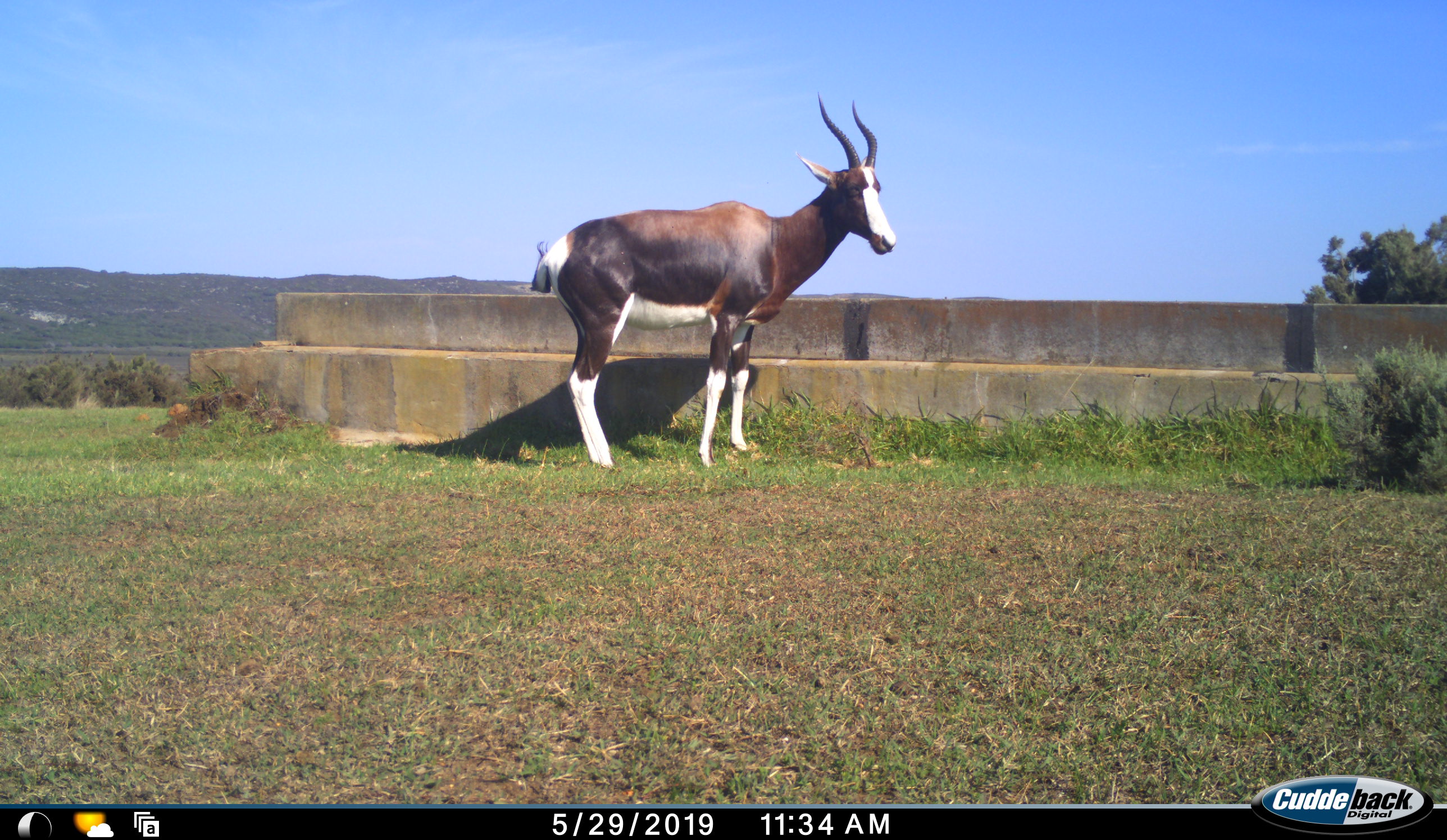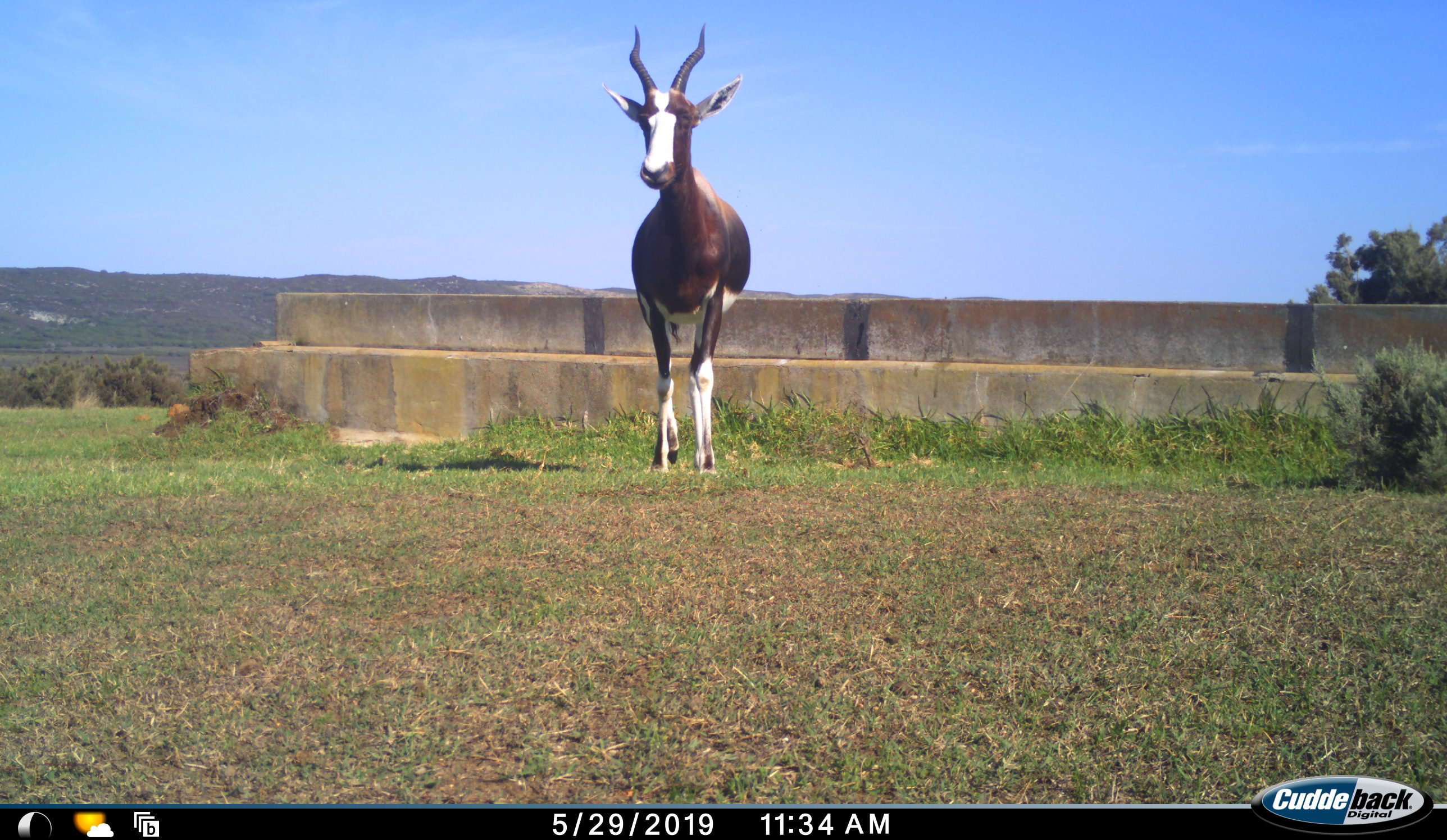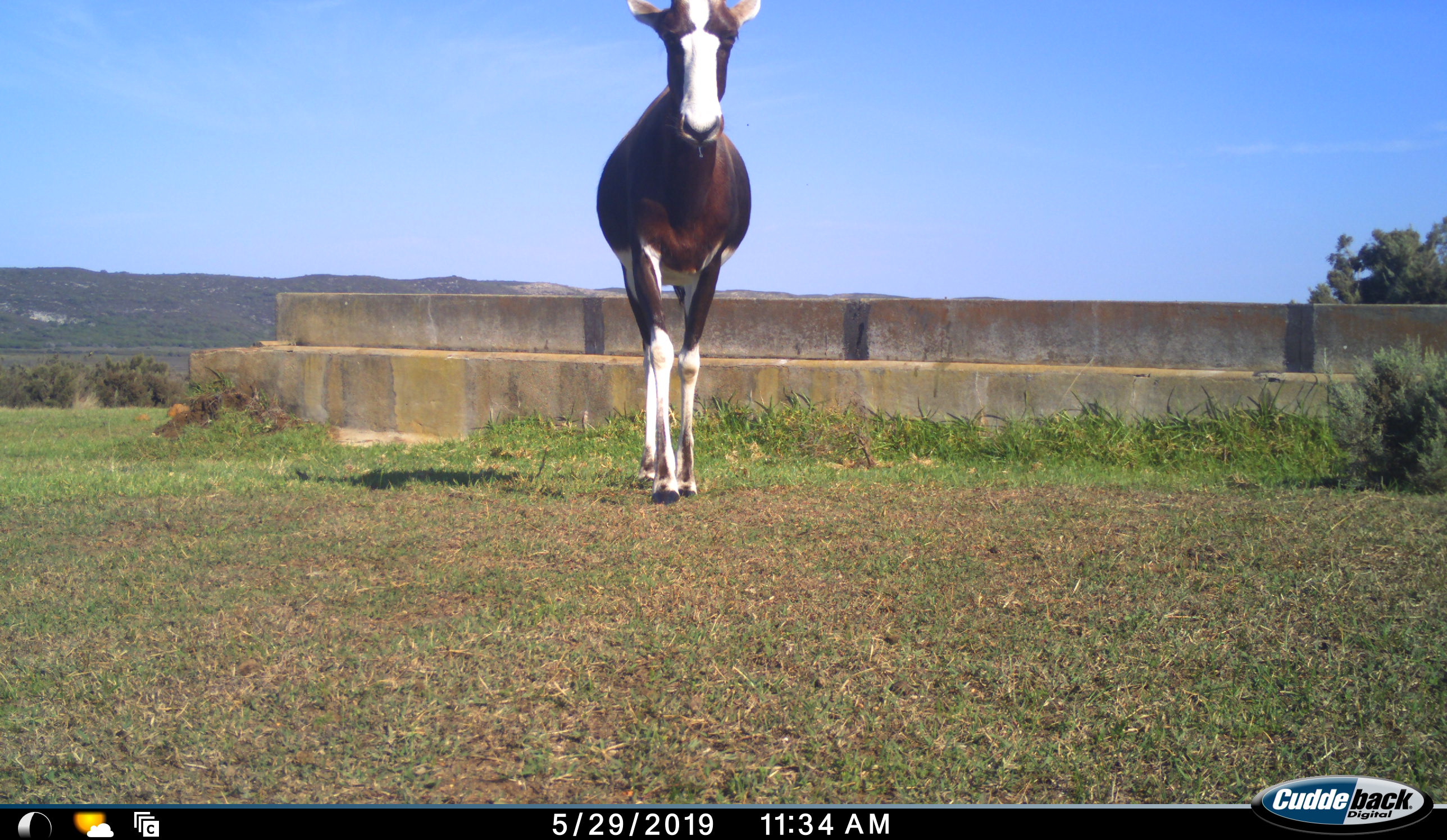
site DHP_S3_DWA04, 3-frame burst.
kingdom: Animalia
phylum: Chordata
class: Mammalia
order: Artiodactyla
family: Bovidae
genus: Damaliscus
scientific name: Damaliscus pygargus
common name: bontebok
Bontebok (Damaliscus pygargus), count 1. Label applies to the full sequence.